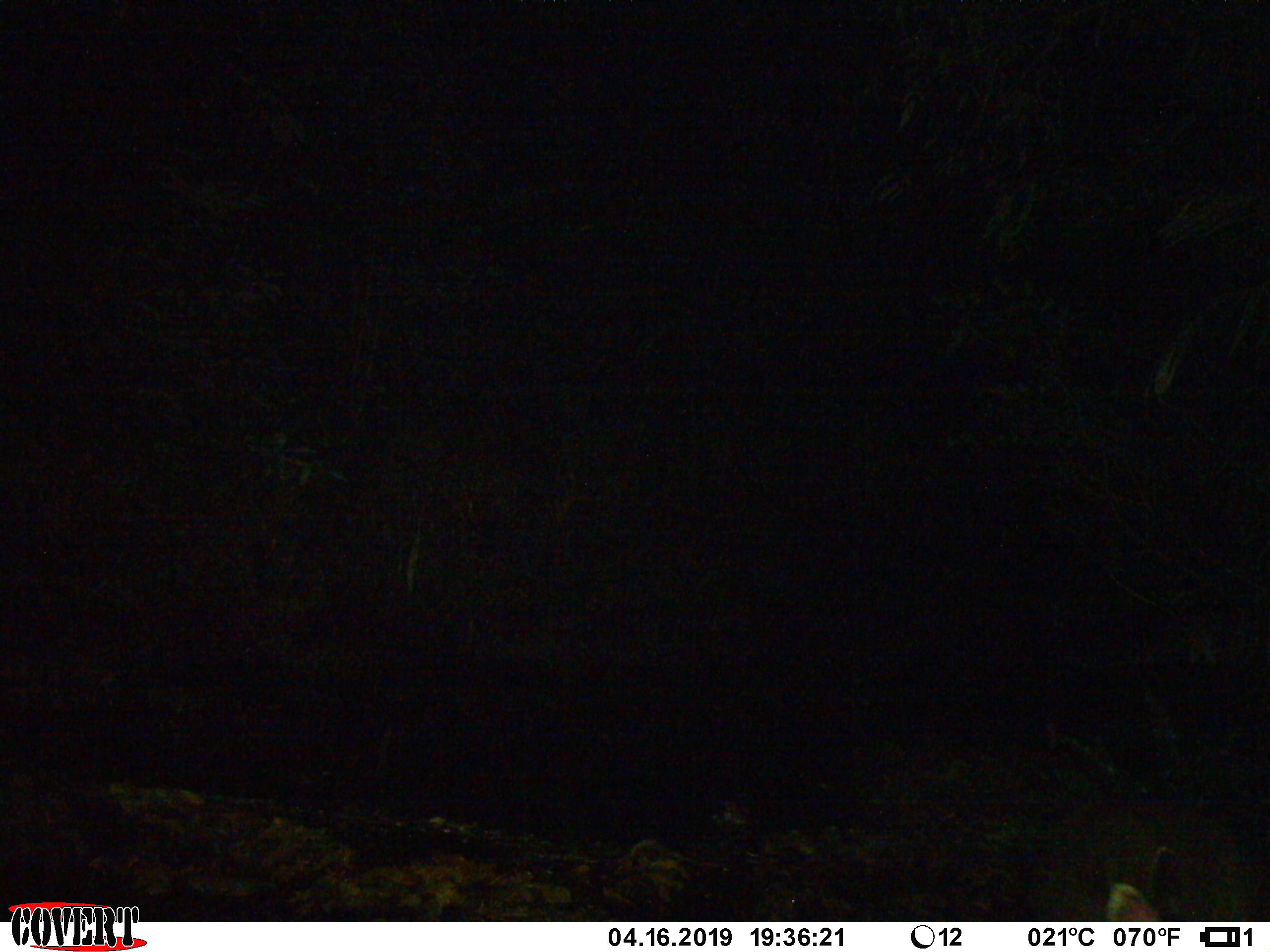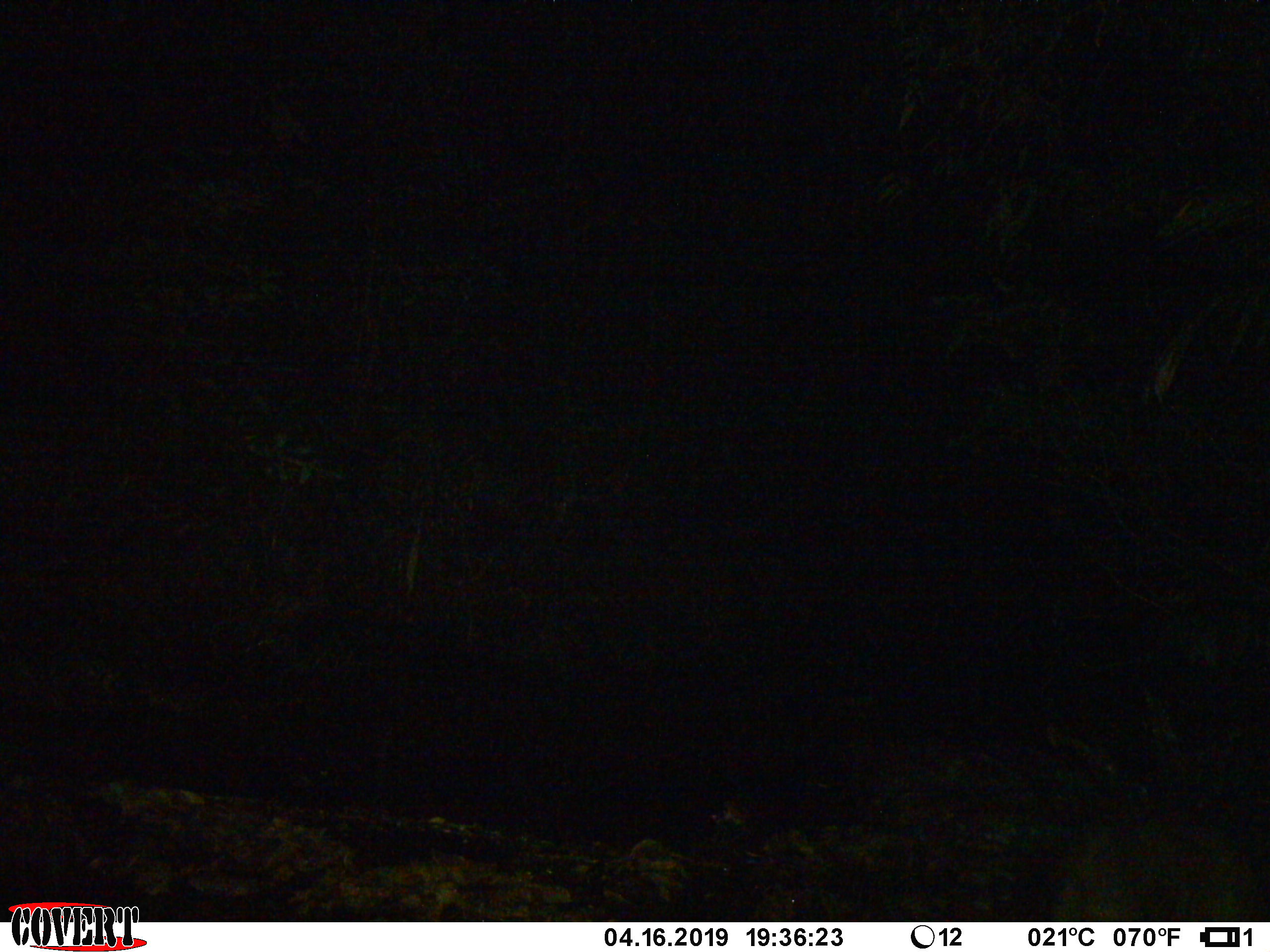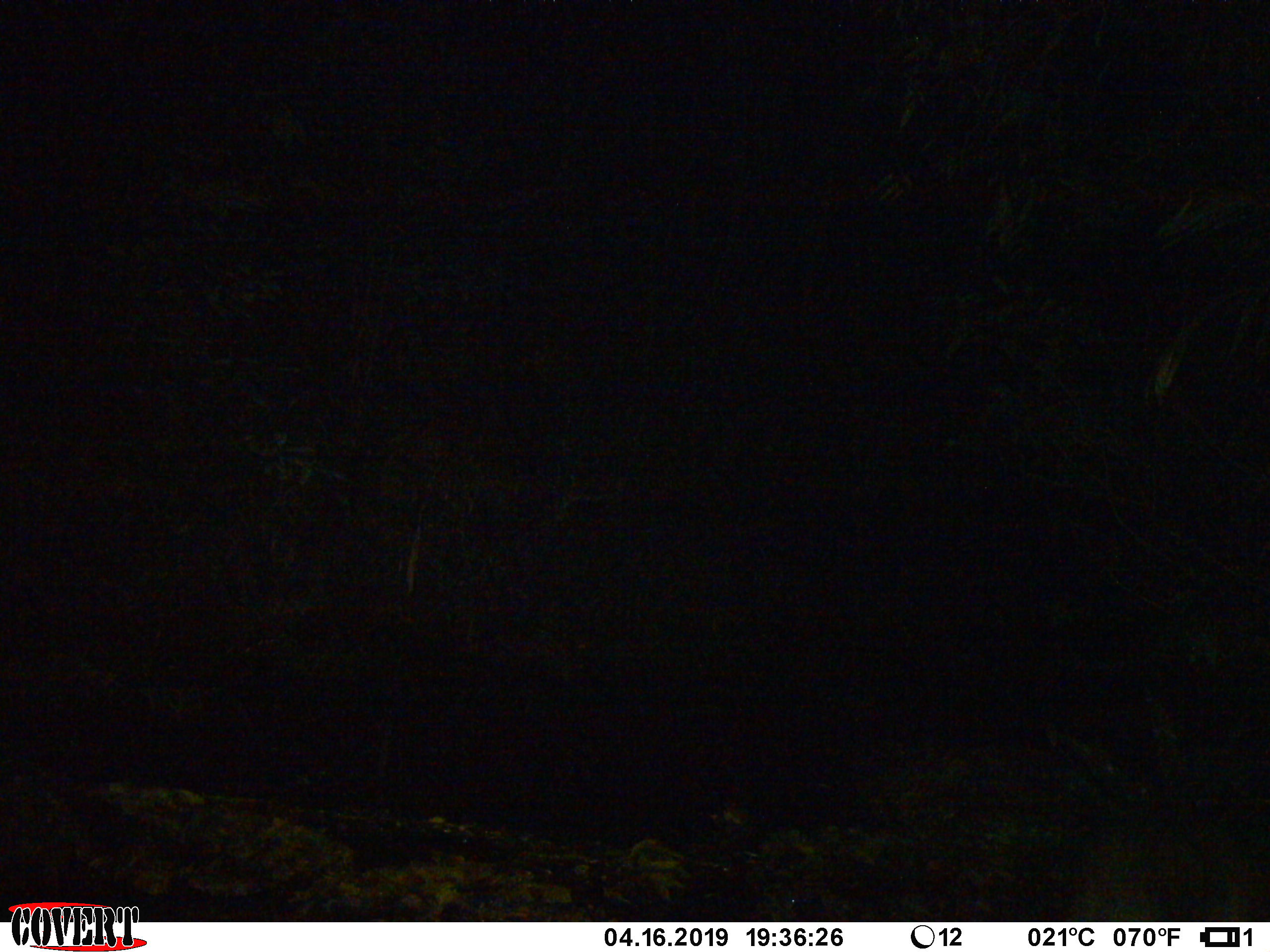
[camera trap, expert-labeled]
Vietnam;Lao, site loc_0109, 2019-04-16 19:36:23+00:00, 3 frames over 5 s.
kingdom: Animalia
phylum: Chordata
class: Mammalia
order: Artiodactyla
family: Cervidae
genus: Rusa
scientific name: Rusa unicolor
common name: sambar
Sambar (Rusa unicolor). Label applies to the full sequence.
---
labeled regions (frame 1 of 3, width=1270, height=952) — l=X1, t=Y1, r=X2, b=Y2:
sambar: l=1035, t=795, r=1257, b=922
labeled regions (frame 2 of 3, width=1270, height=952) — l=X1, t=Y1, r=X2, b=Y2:
sambar: l=1045, t=812, r=1268, b=922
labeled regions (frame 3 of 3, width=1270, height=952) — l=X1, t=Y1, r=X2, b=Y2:
sambar: l=1066, t=812, r=1268, b=922